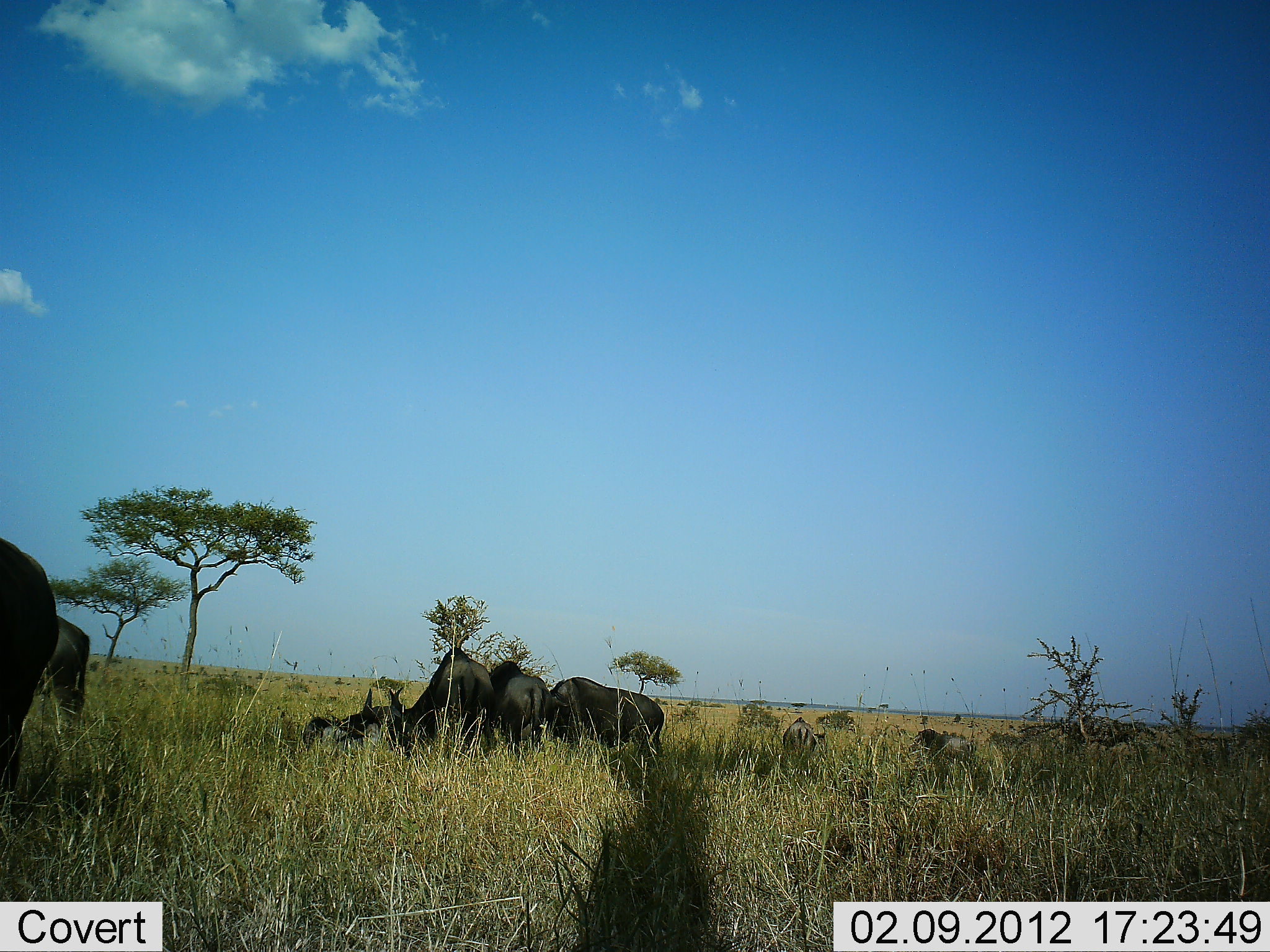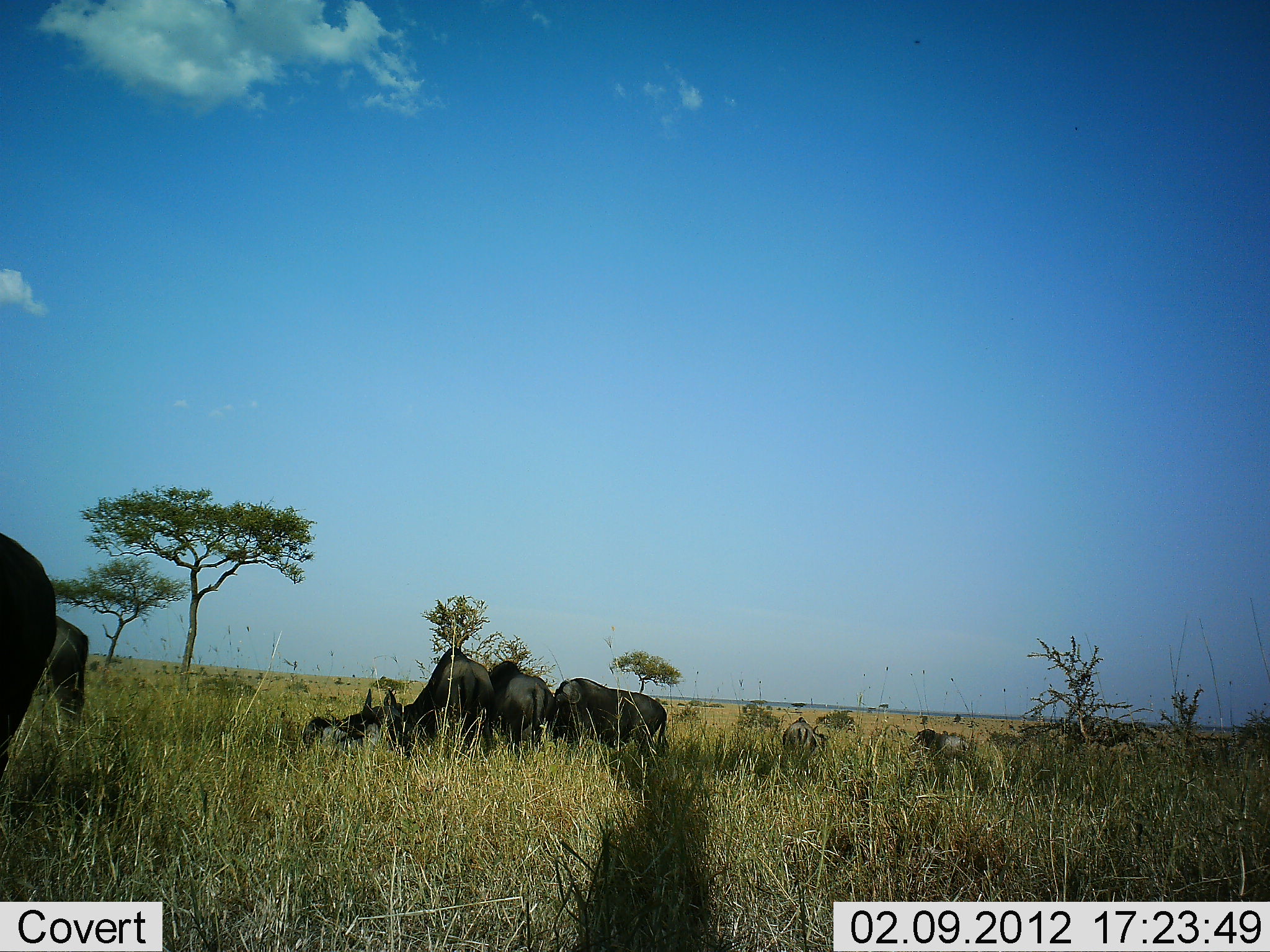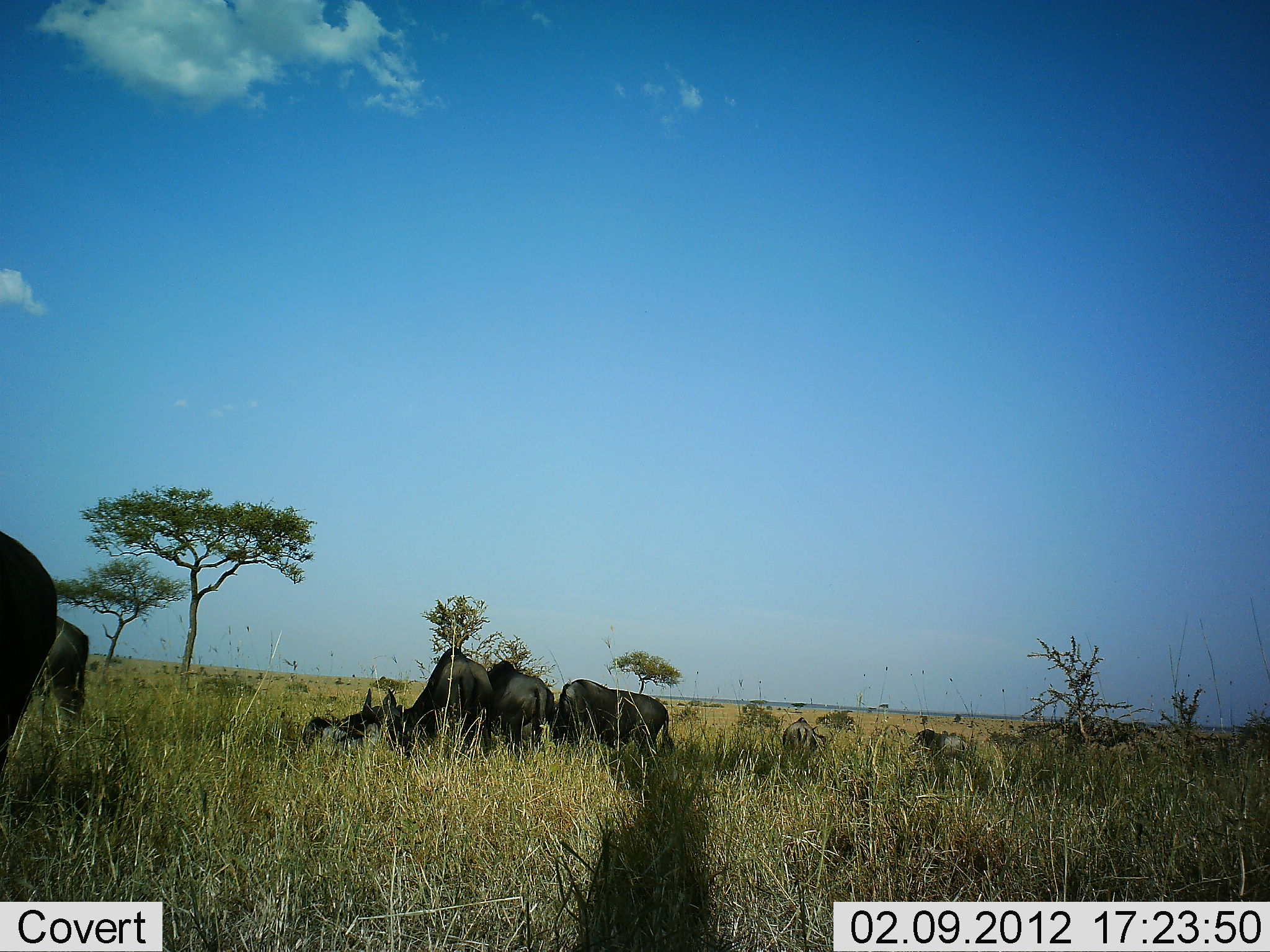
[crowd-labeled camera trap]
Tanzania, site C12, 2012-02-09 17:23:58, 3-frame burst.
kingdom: Animalia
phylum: Chordata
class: Mammalia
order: Artiodactyla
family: Bovidae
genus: Connochaetes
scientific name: Connochaetes taurinus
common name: blue wildebeest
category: wildebeest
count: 8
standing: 70%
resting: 40%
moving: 10%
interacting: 5%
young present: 0%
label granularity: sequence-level